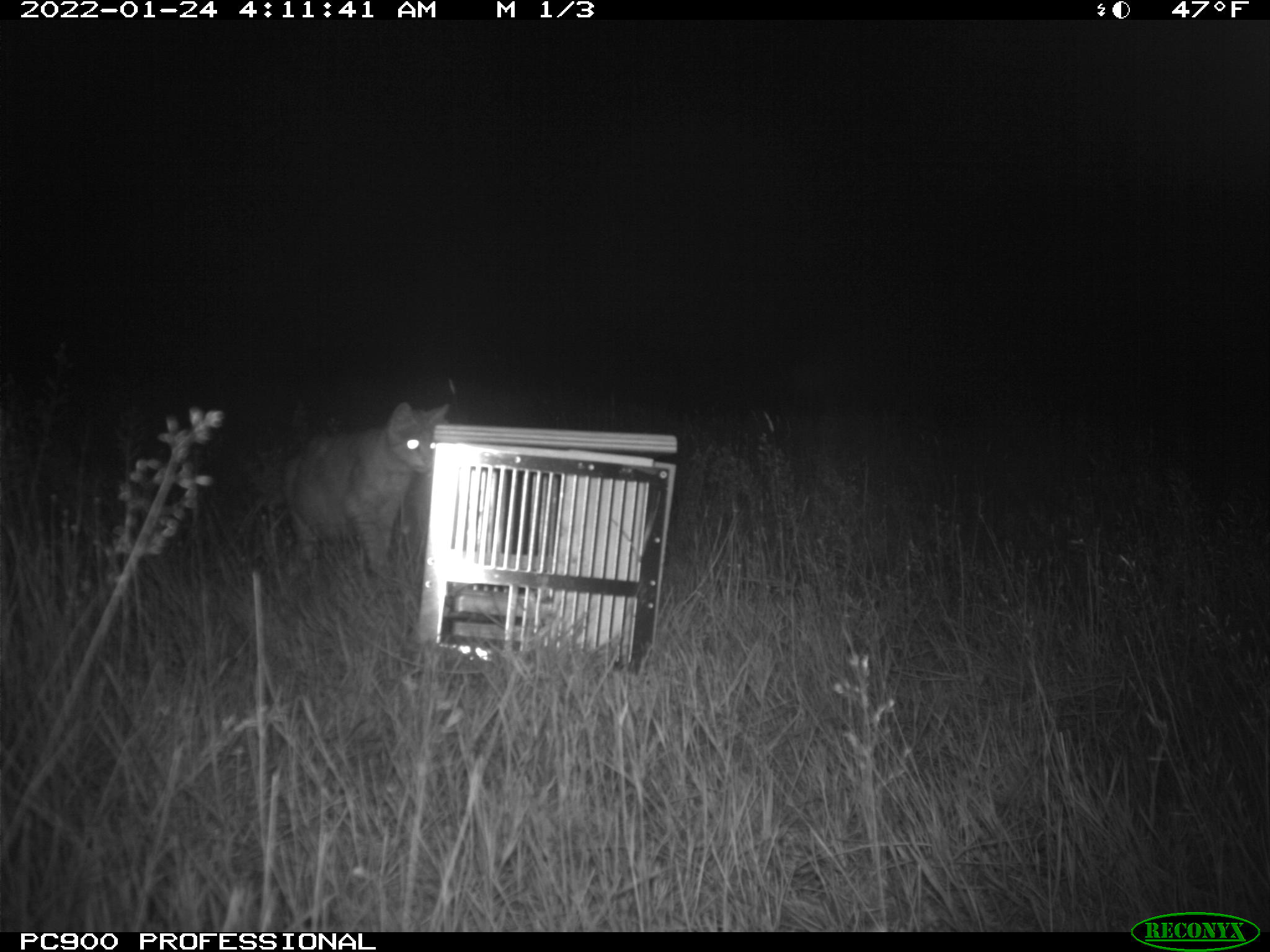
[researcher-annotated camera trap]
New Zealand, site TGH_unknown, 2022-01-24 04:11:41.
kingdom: Animalia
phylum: Chordata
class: Mammalia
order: Carnivora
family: Felidae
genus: Felis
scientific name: Felis catus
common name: domestic cat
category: cat